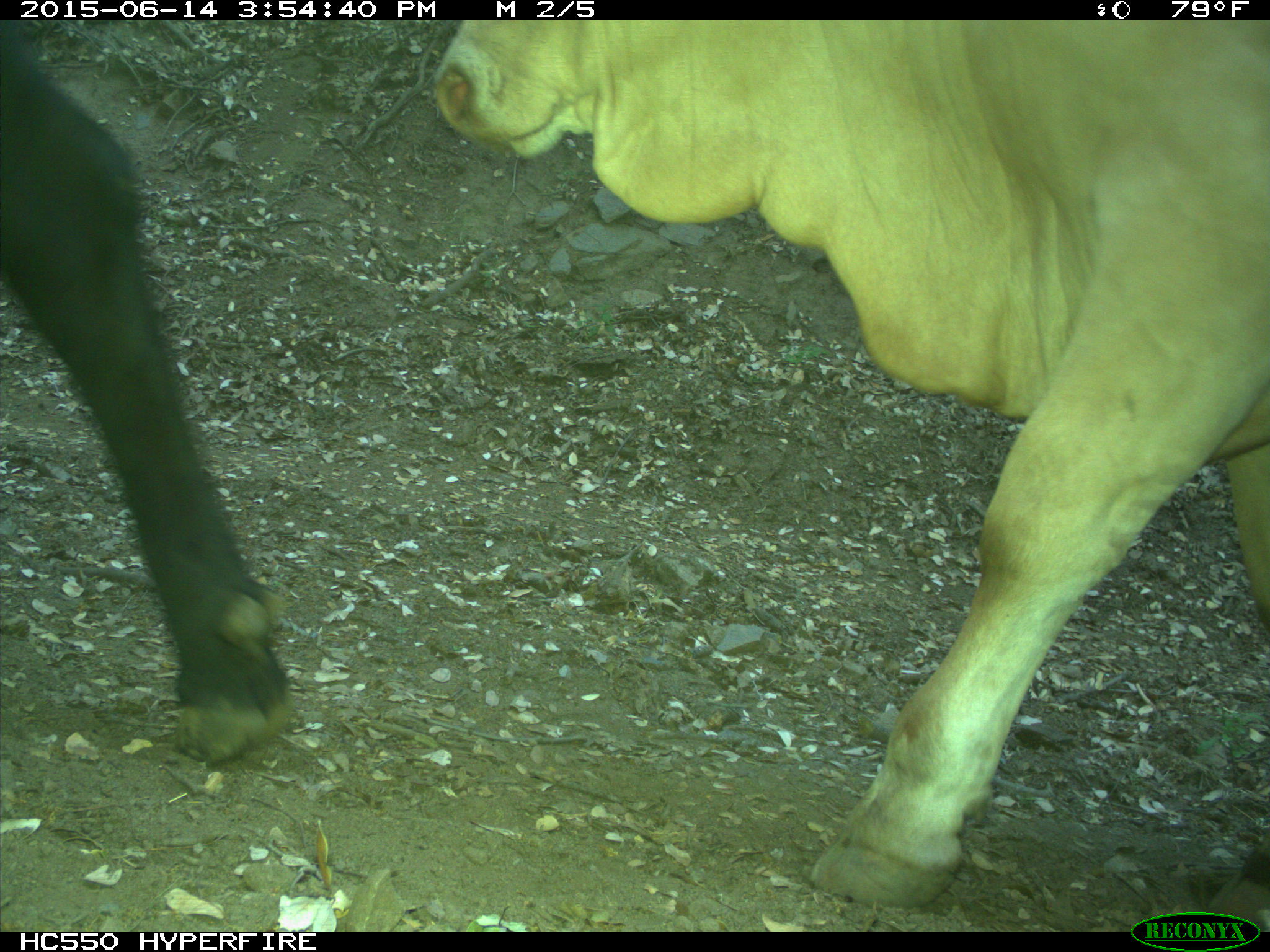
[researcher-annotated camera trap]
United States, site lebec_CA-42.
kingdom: Animalia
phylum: Chordata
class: Mammalia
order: Artiodactyla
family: Bovidae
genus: Bos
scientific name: Bos taurus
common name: domestic cow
Bos taurus (domestic cow).